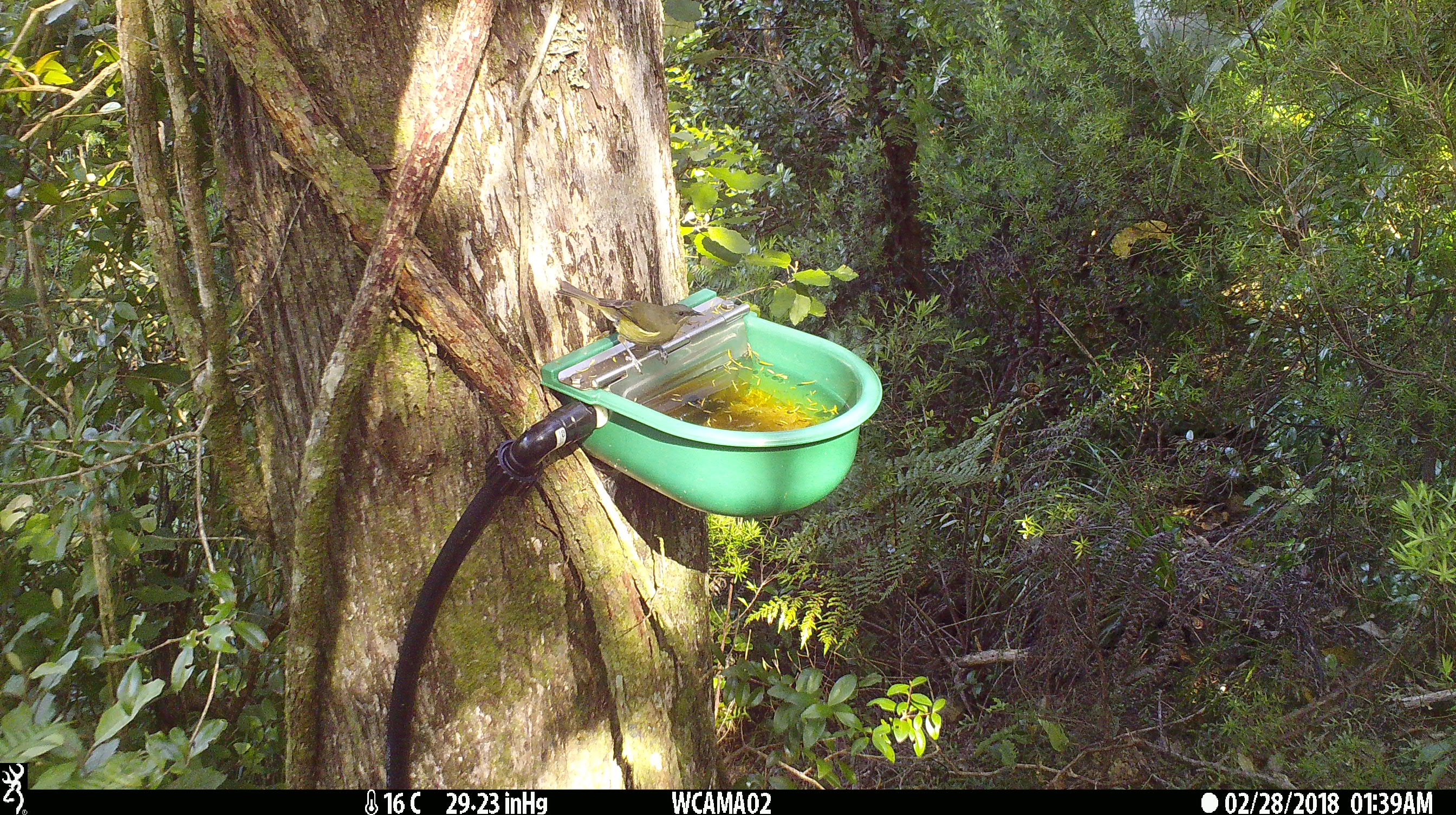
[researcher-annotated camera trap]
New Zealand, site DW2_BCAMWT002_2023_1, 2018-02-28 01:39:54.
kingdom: Animalia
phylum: Chordata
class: Aves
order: Passeriformes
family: Meliphagidae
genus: Anthornis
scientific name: Anthornis melanura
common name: new zealand bellbird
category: bellbird